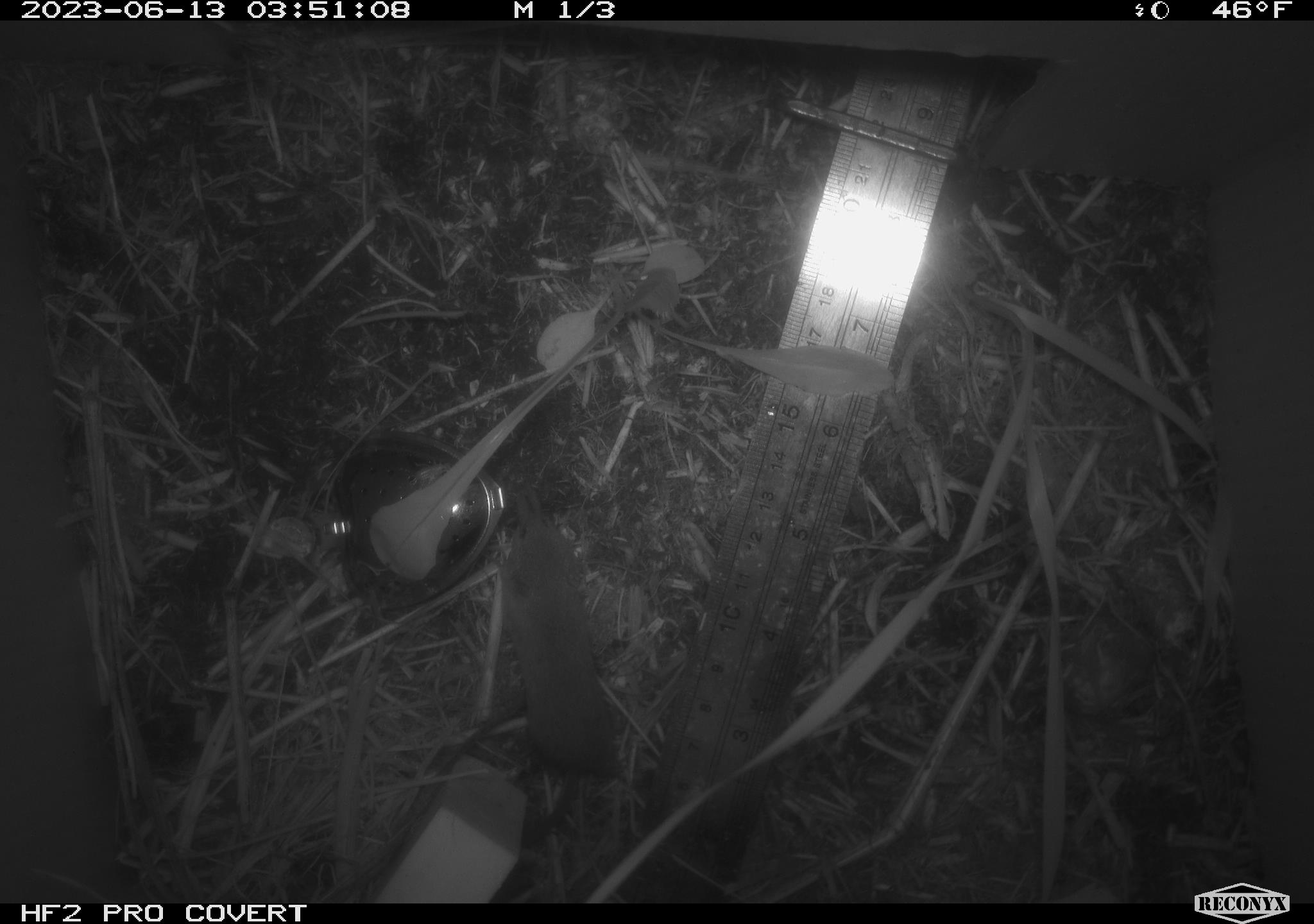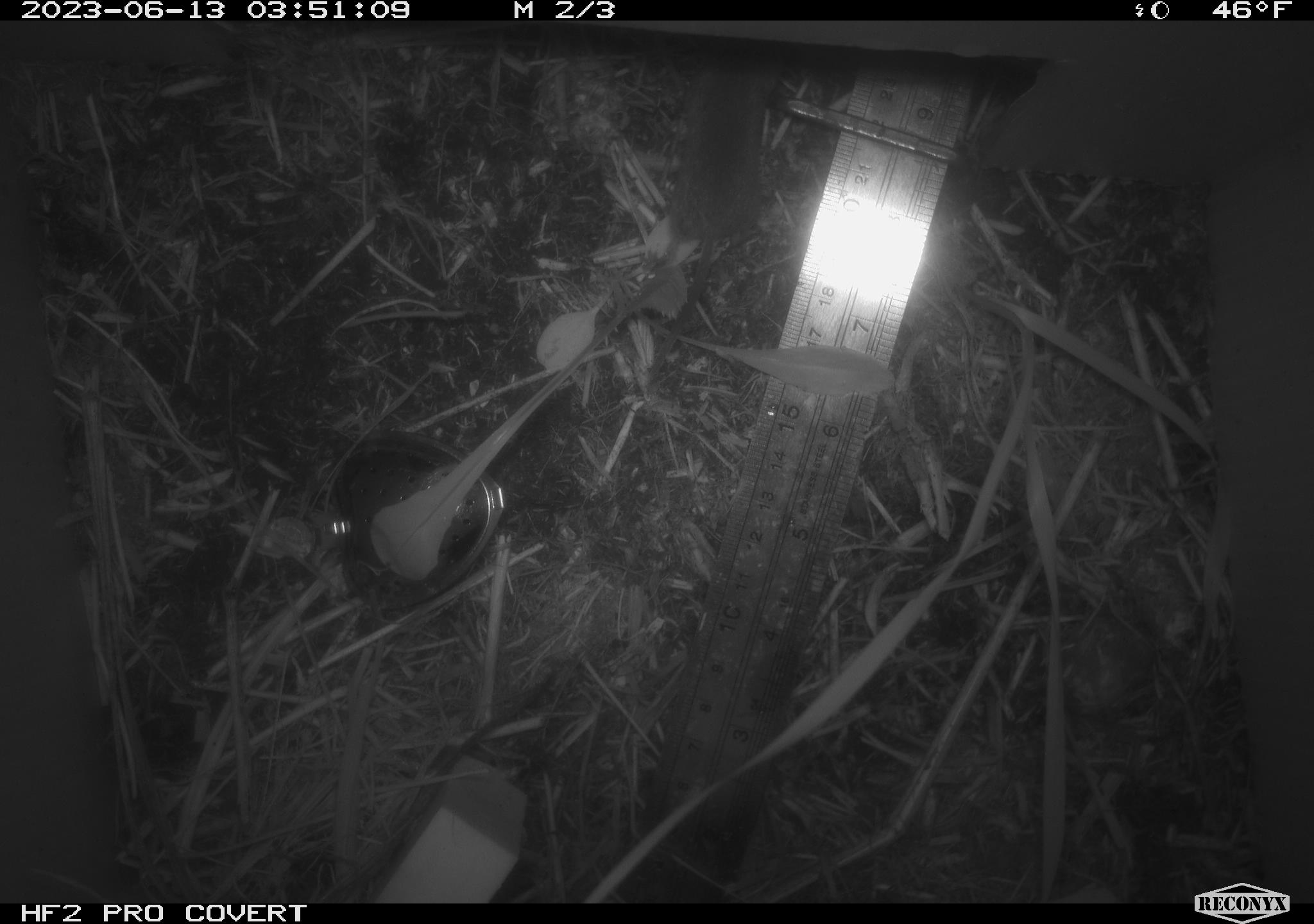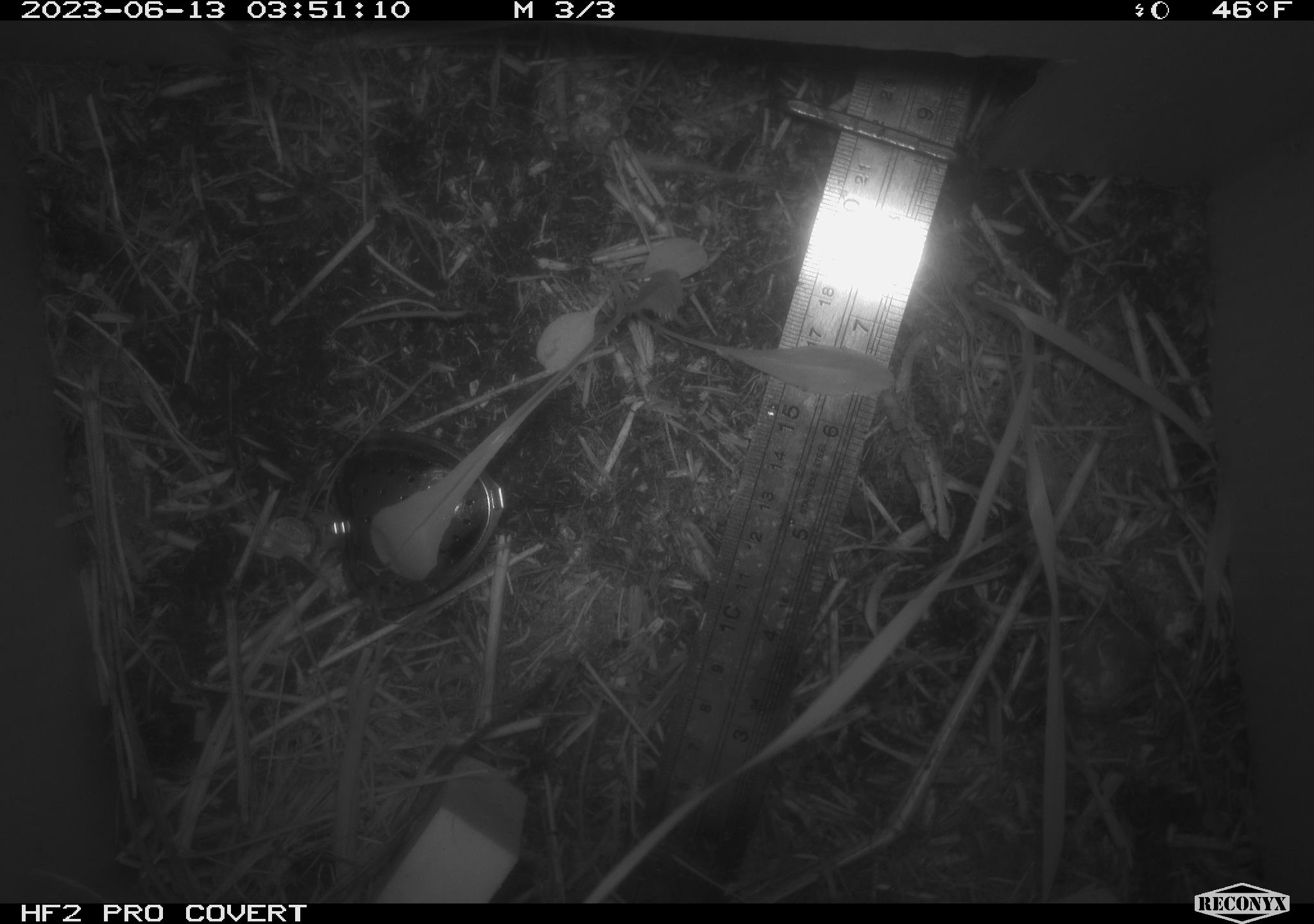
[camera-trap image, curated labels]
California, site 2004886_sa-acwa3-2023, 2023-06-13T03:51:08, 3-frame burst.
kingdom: Animalia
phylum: Chordata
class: Mammalia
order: Eulipotyphla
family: Soricidae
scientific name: Soricidae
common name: shrews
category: soricidae family